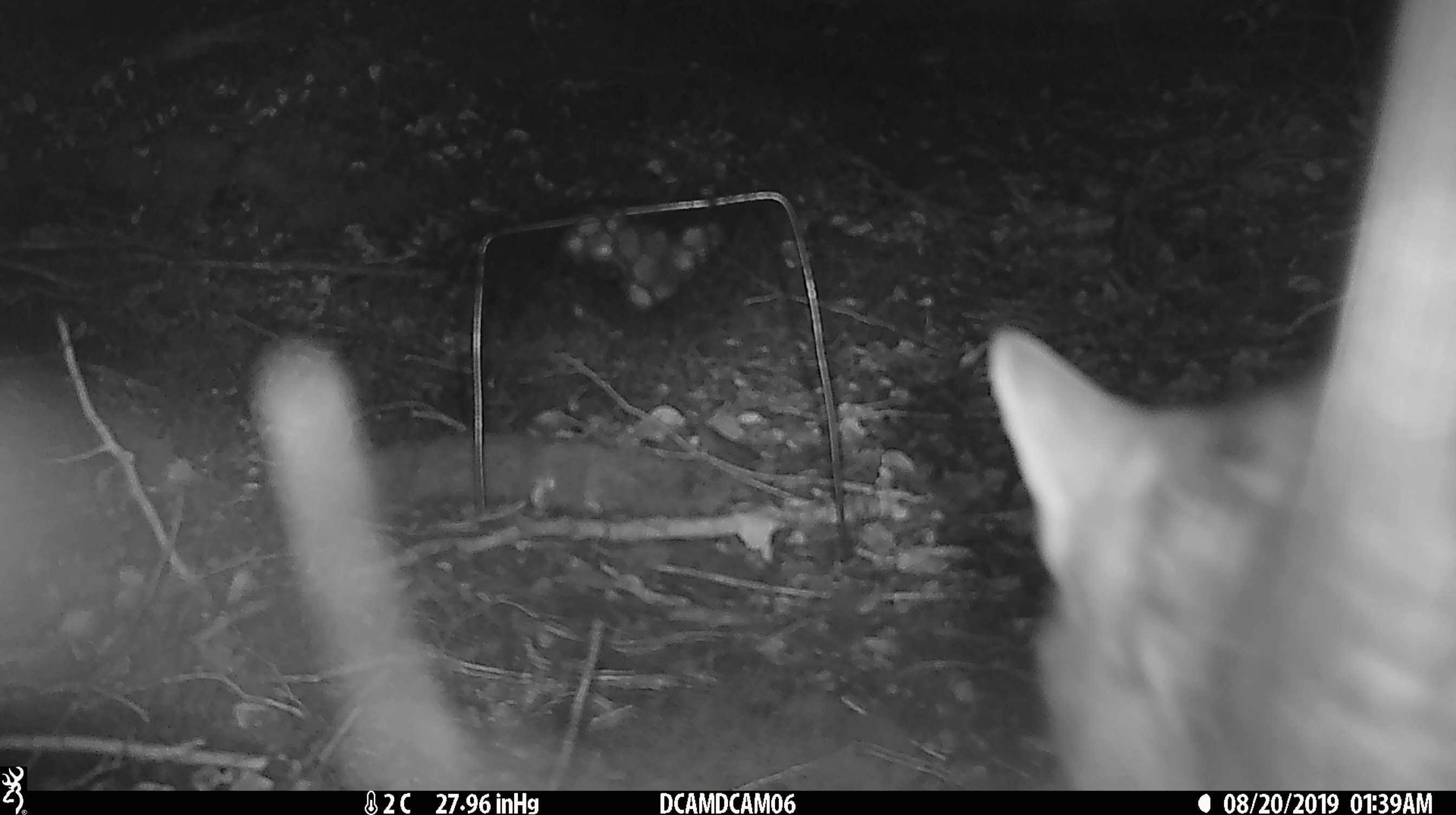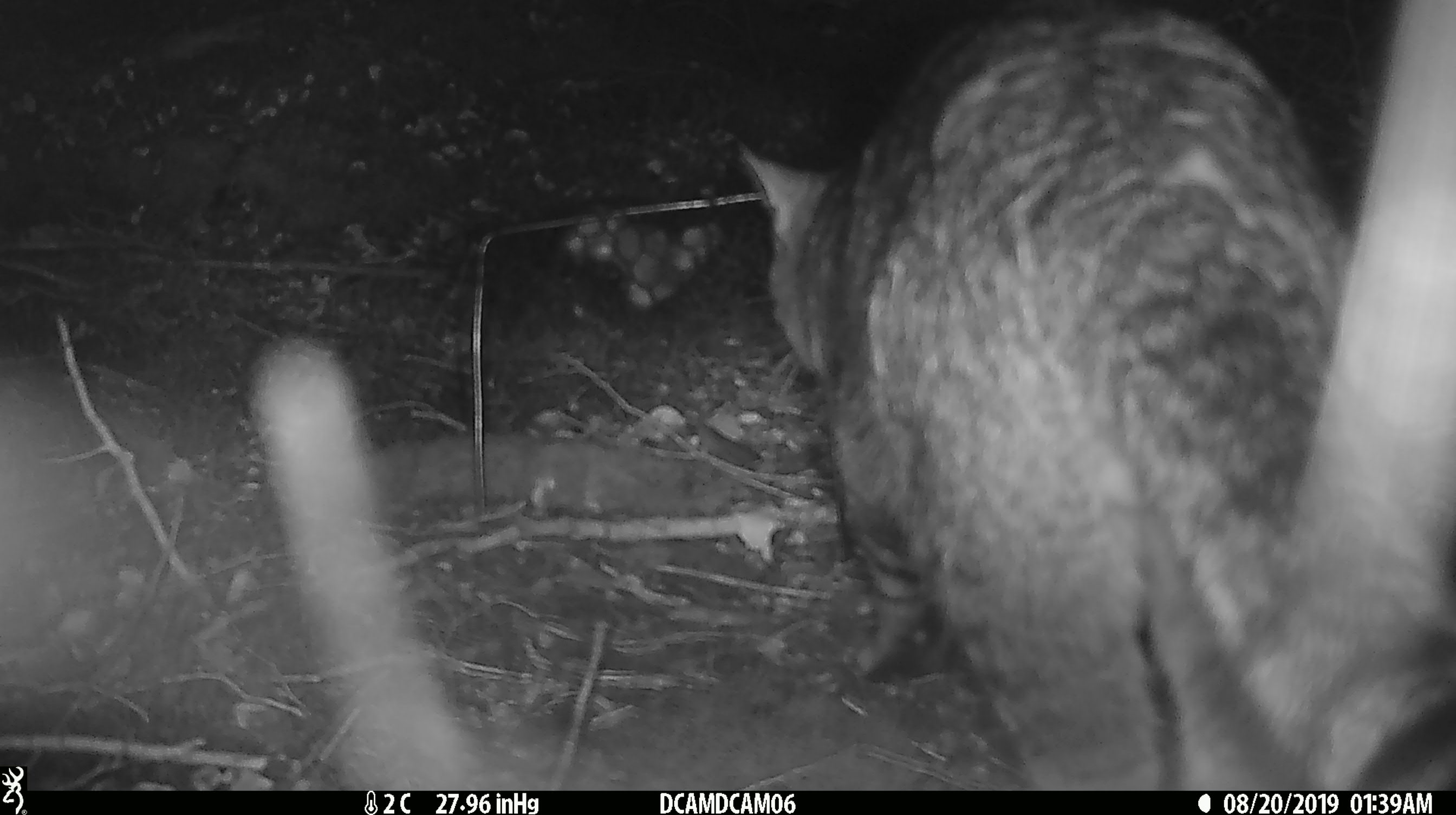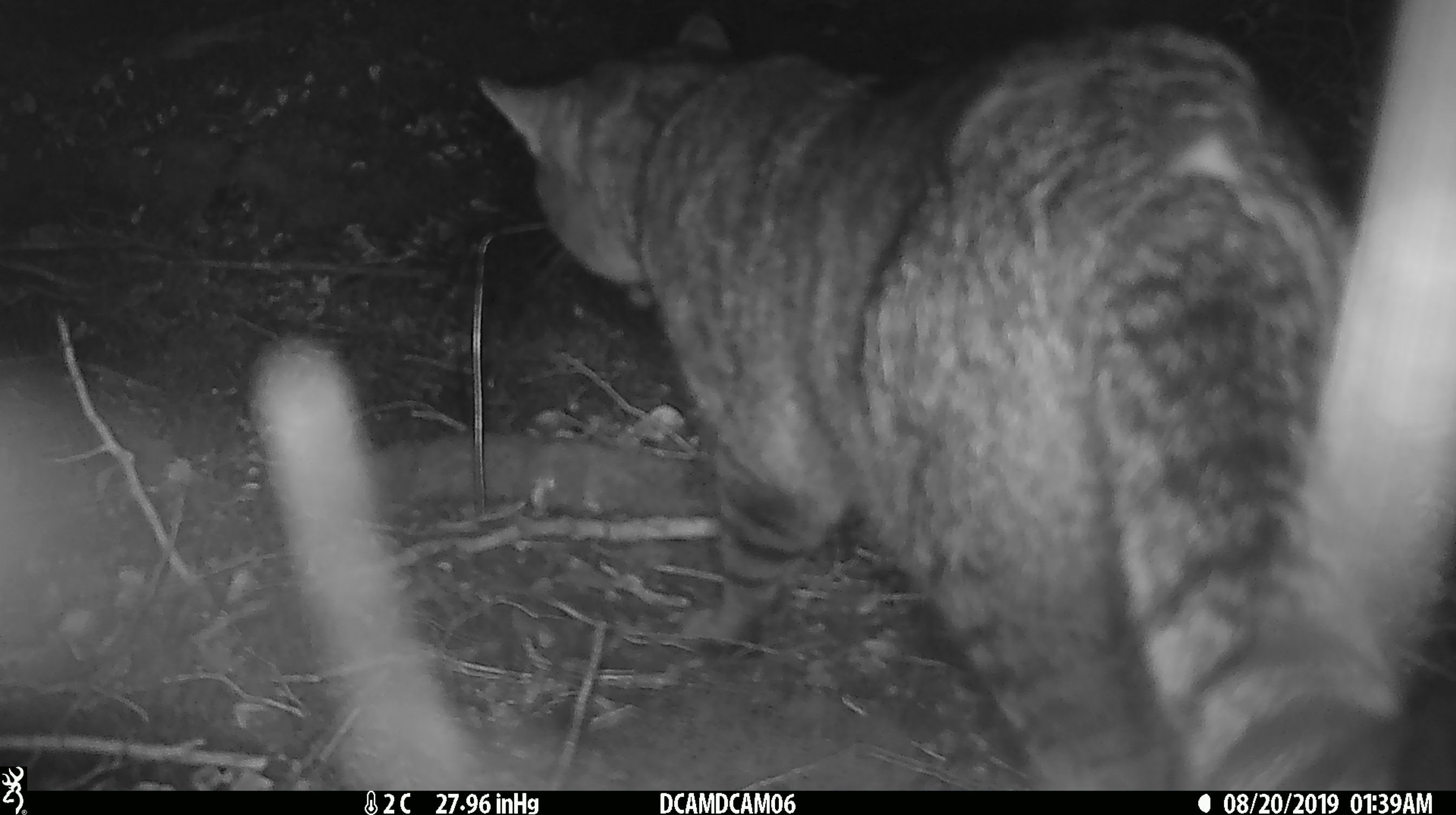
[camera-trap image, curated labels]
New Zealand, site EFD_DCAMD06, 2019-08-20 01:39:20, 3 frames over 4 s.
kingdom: Animalia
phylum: Chordata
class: Mammalia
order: Carnivora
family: Felidae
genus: Felis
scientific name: Felis catus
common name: domestic cat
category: cat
Cat (domestic cat) (Felis catus).